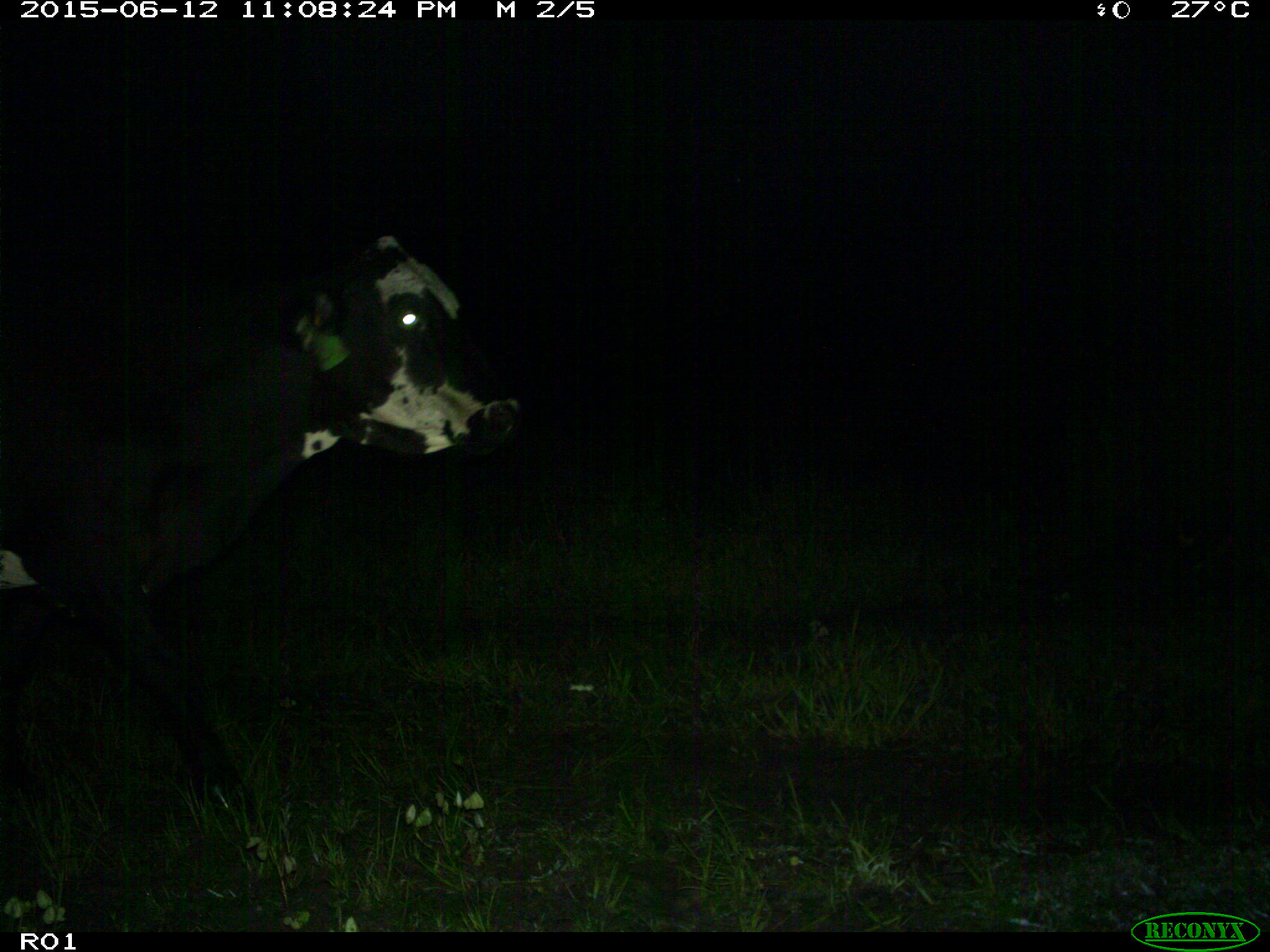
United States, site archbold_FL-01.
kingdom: Animalia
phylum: Chordata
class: Mammalia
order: Artiodactyla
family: Bovidae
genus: Bos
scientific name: Bos taurus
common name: domestic cow